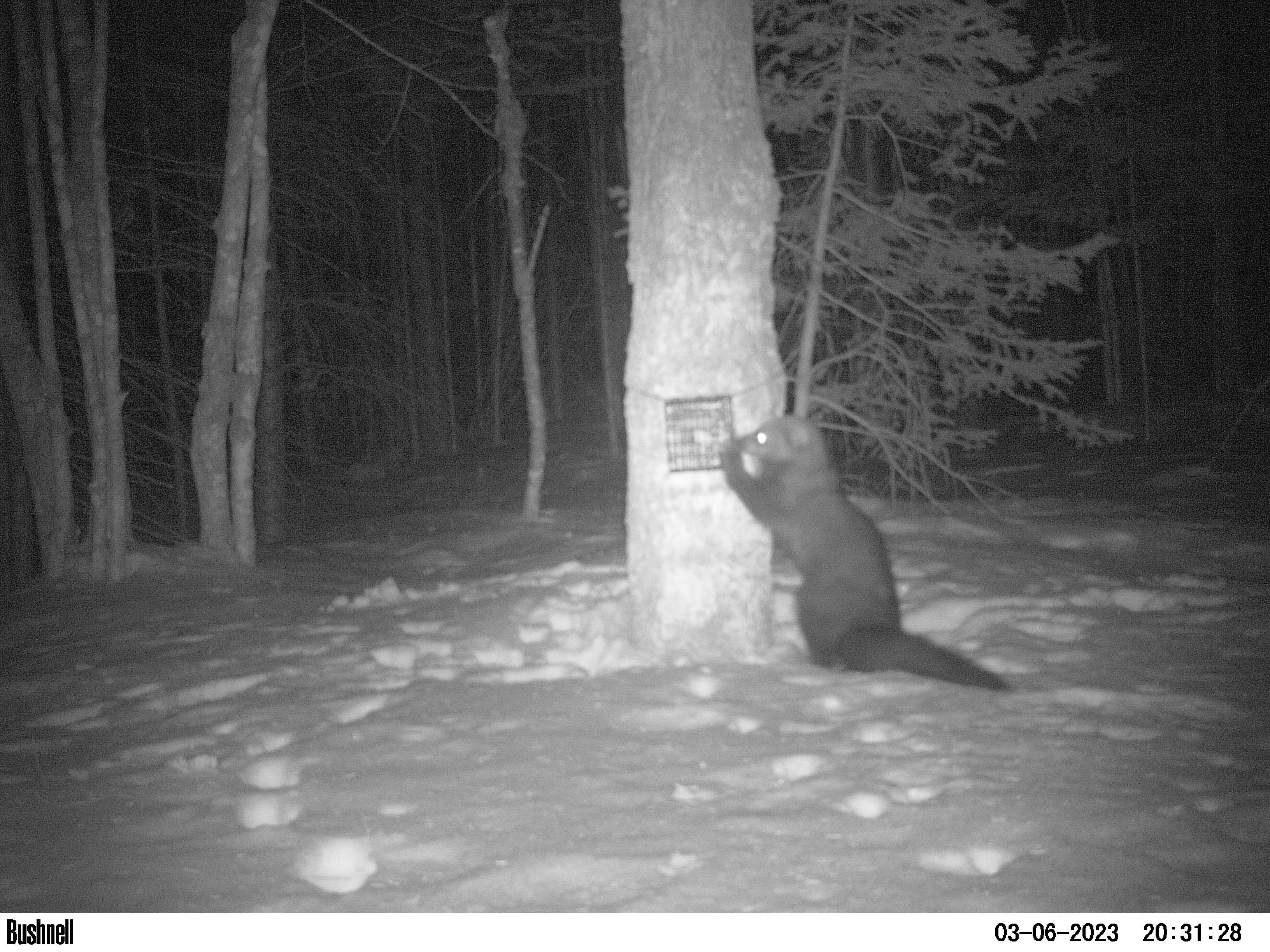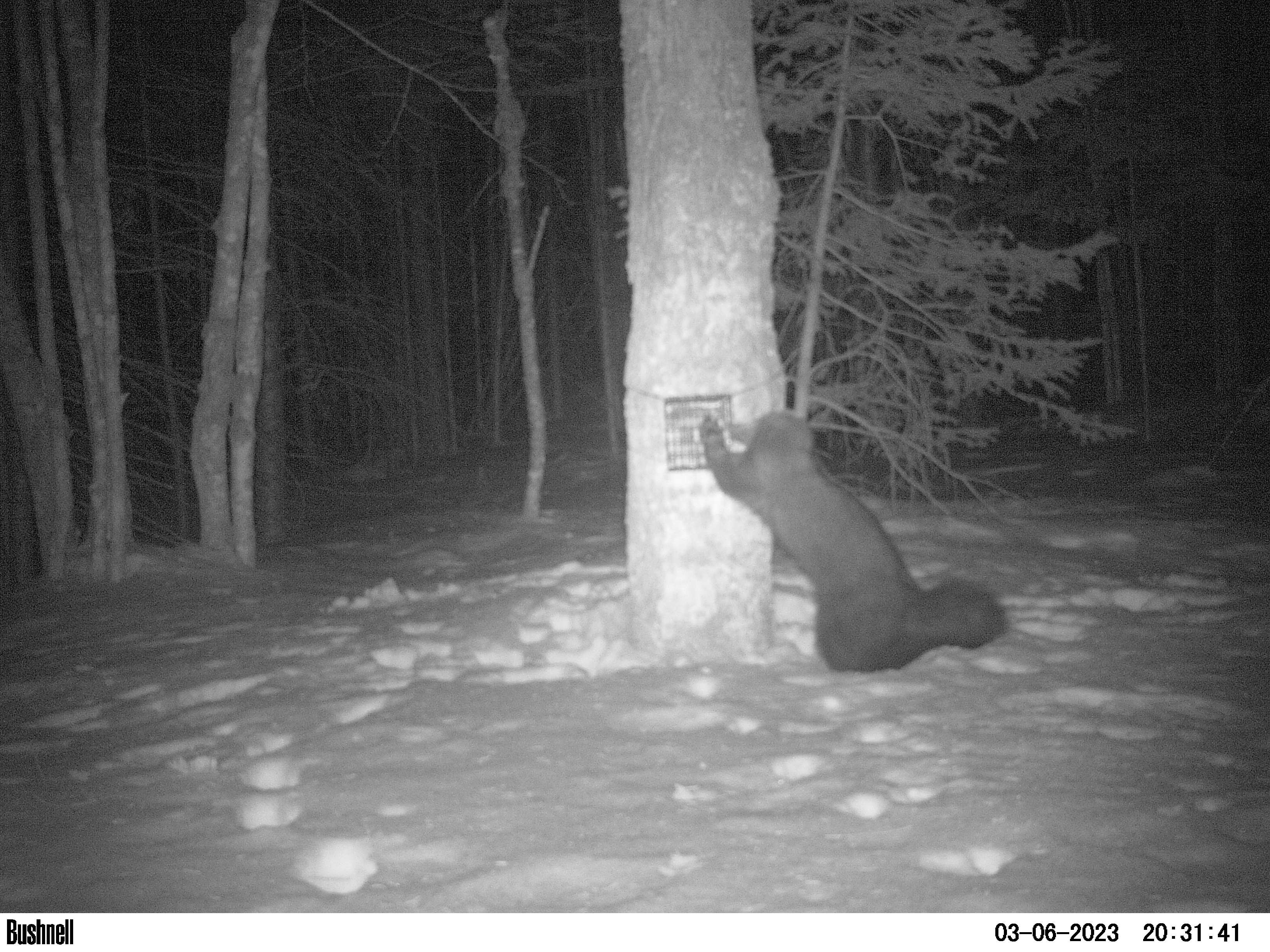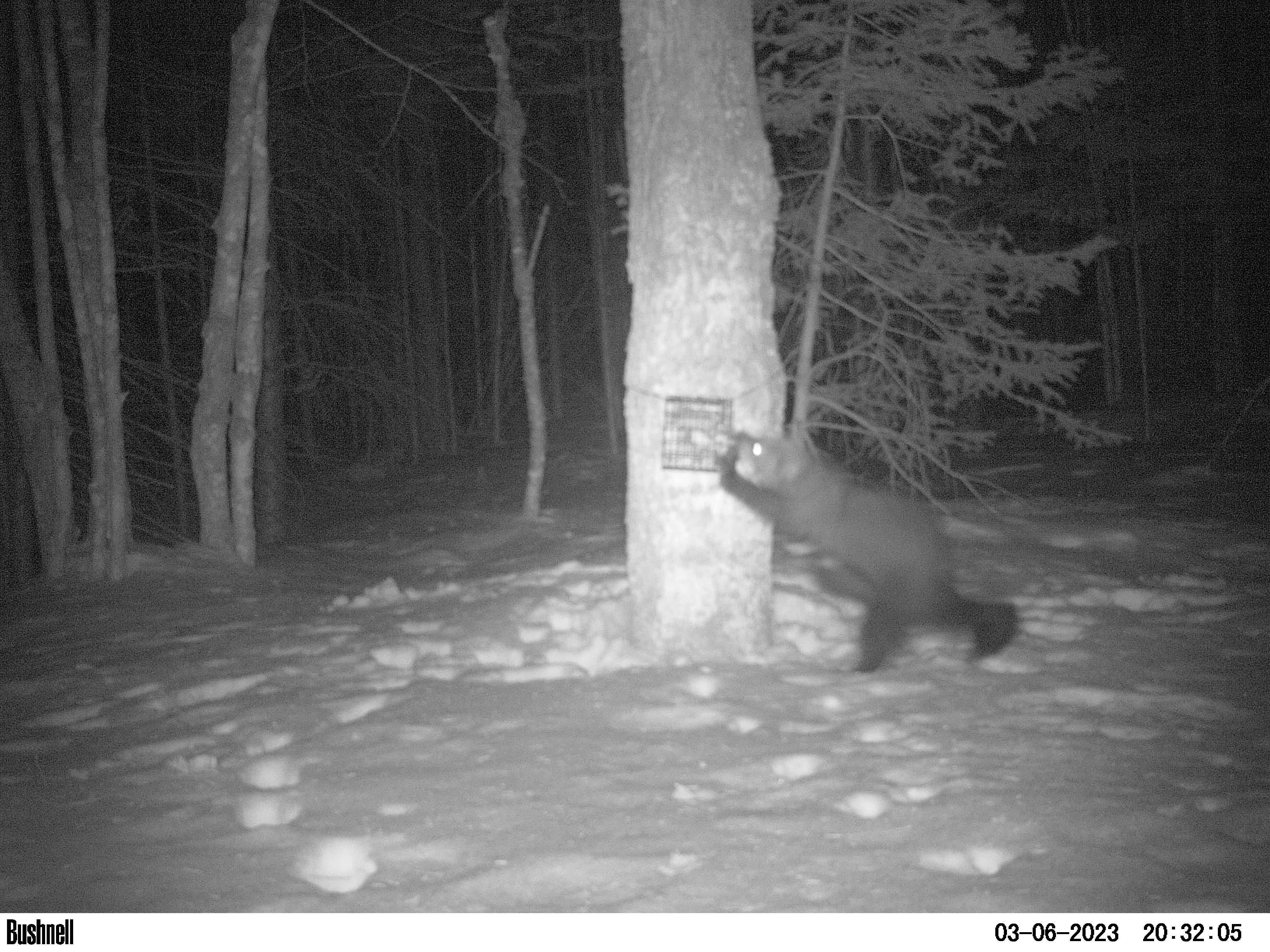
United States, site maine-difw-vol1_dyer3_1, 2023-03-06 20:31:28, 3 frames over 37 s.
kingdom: Animalia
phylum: Chordata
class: Mammalia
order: Carnivora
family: Mustelidae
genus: Pekania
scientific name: Pekania pennanti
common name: fisher